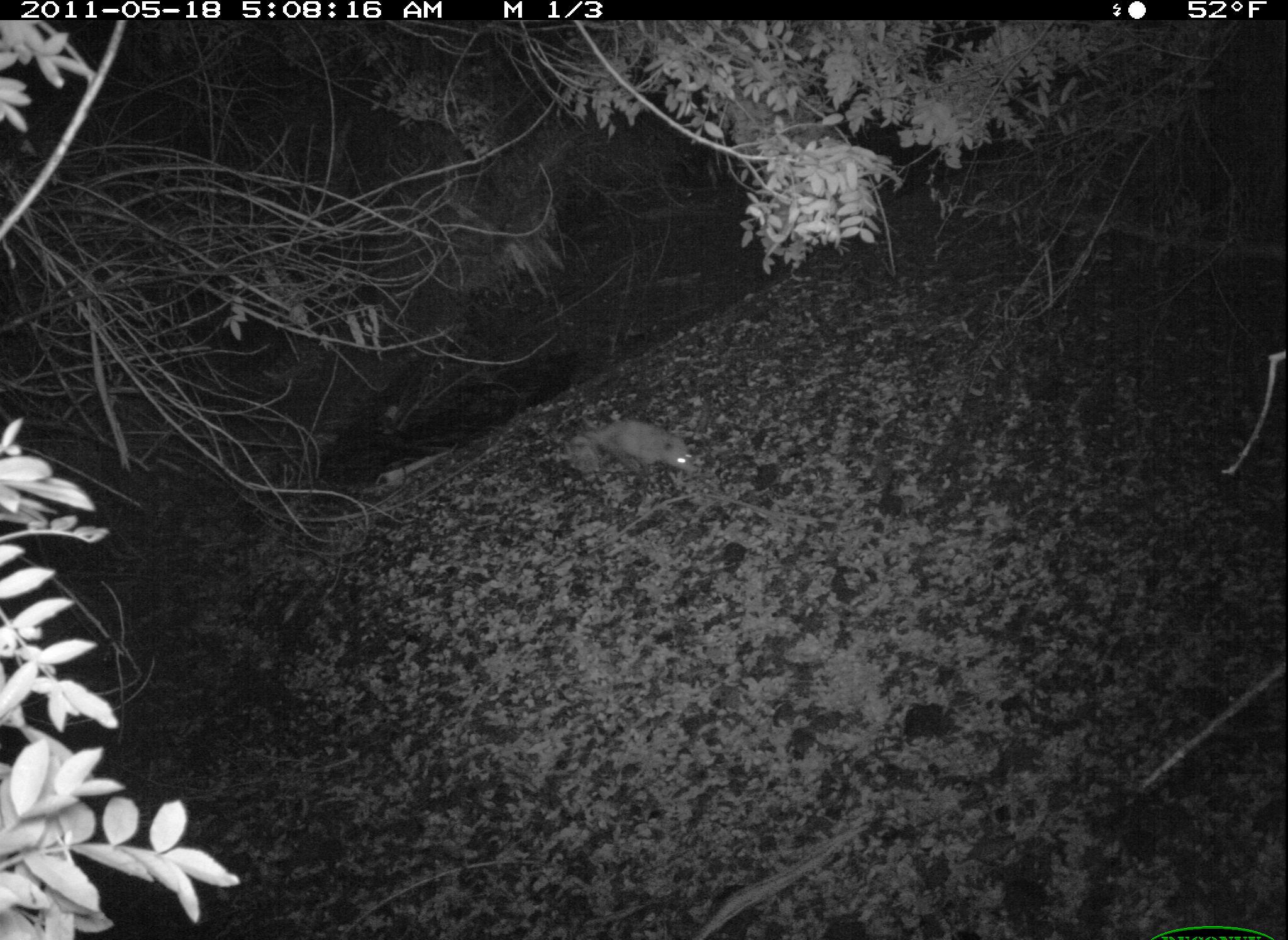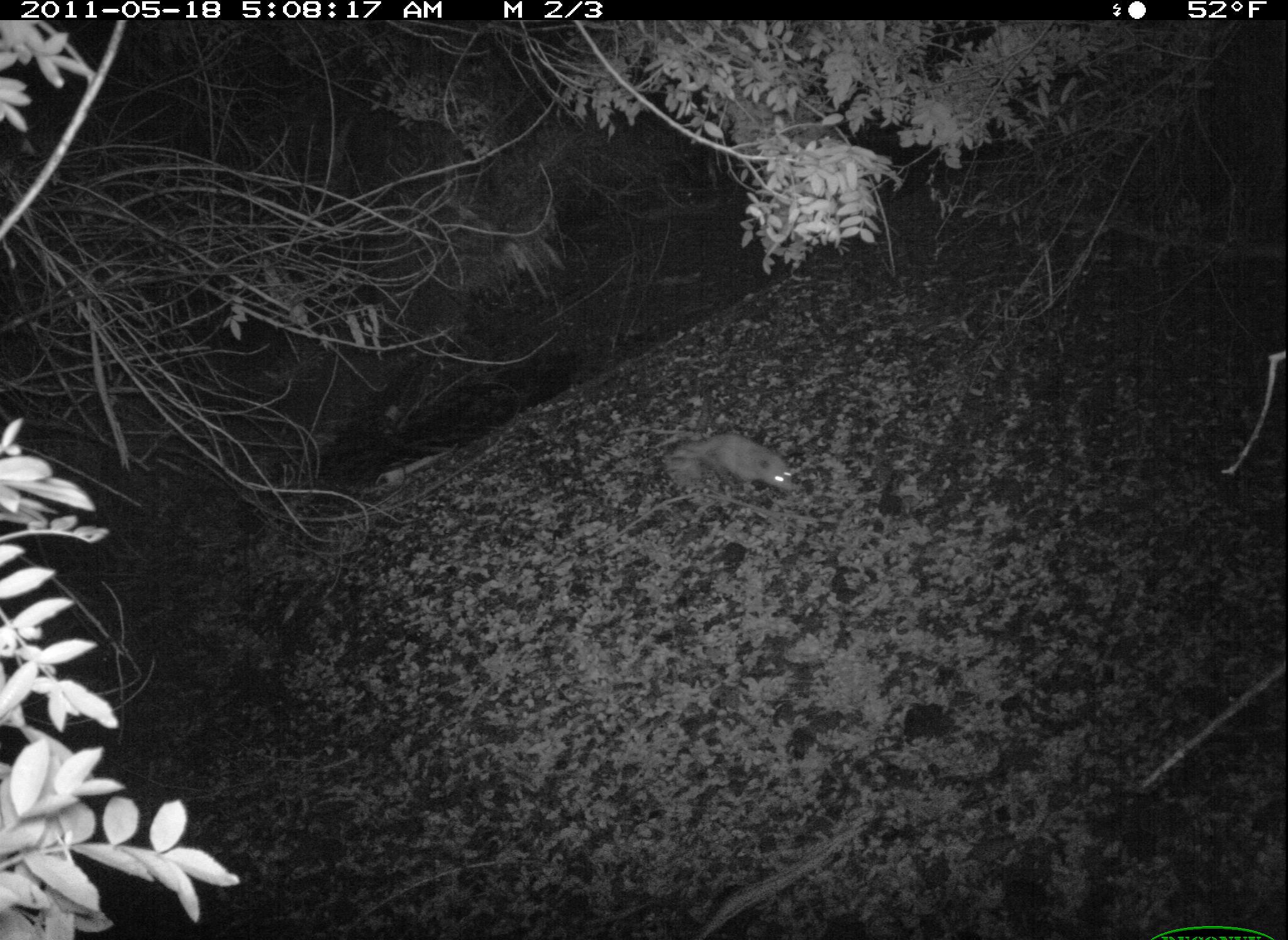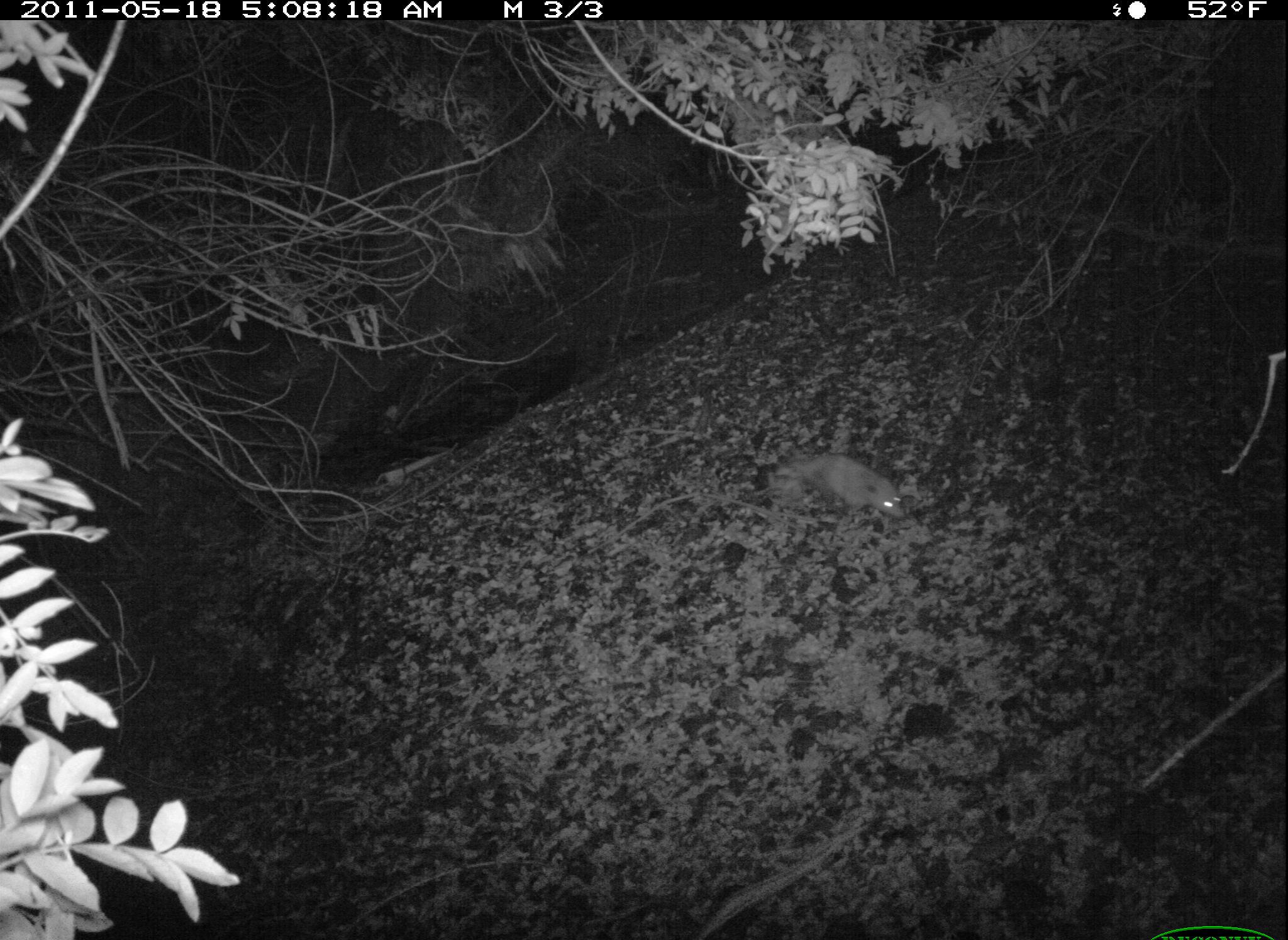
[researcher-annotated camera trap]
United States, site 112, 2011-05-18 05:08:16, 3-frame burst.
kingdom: Animalia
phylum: Chordata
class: Mammalia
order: Didelphimorphia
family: Didelphidae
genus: Didelphis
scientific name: Didelphis virginiana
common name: virginia opossum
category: opossum